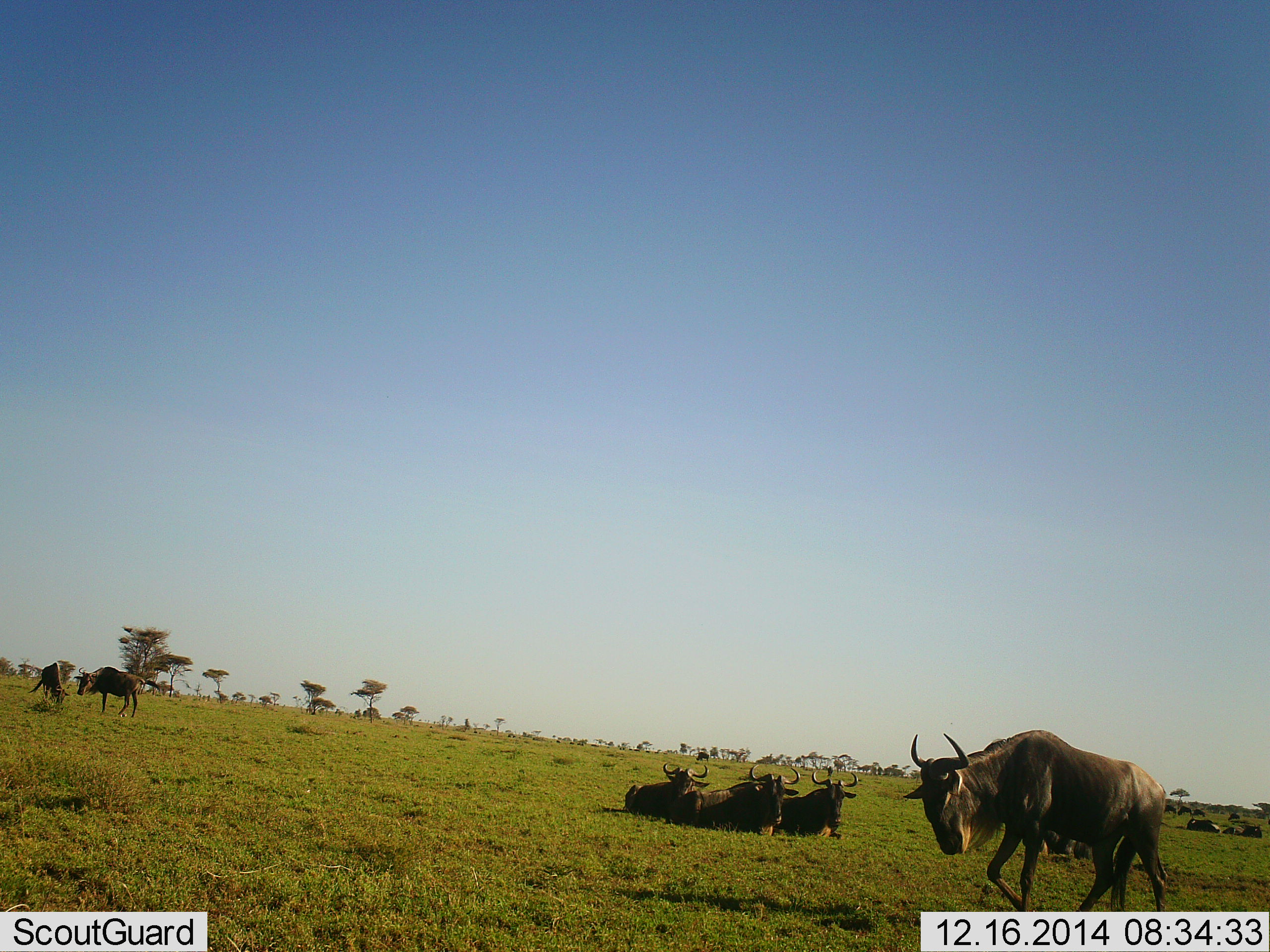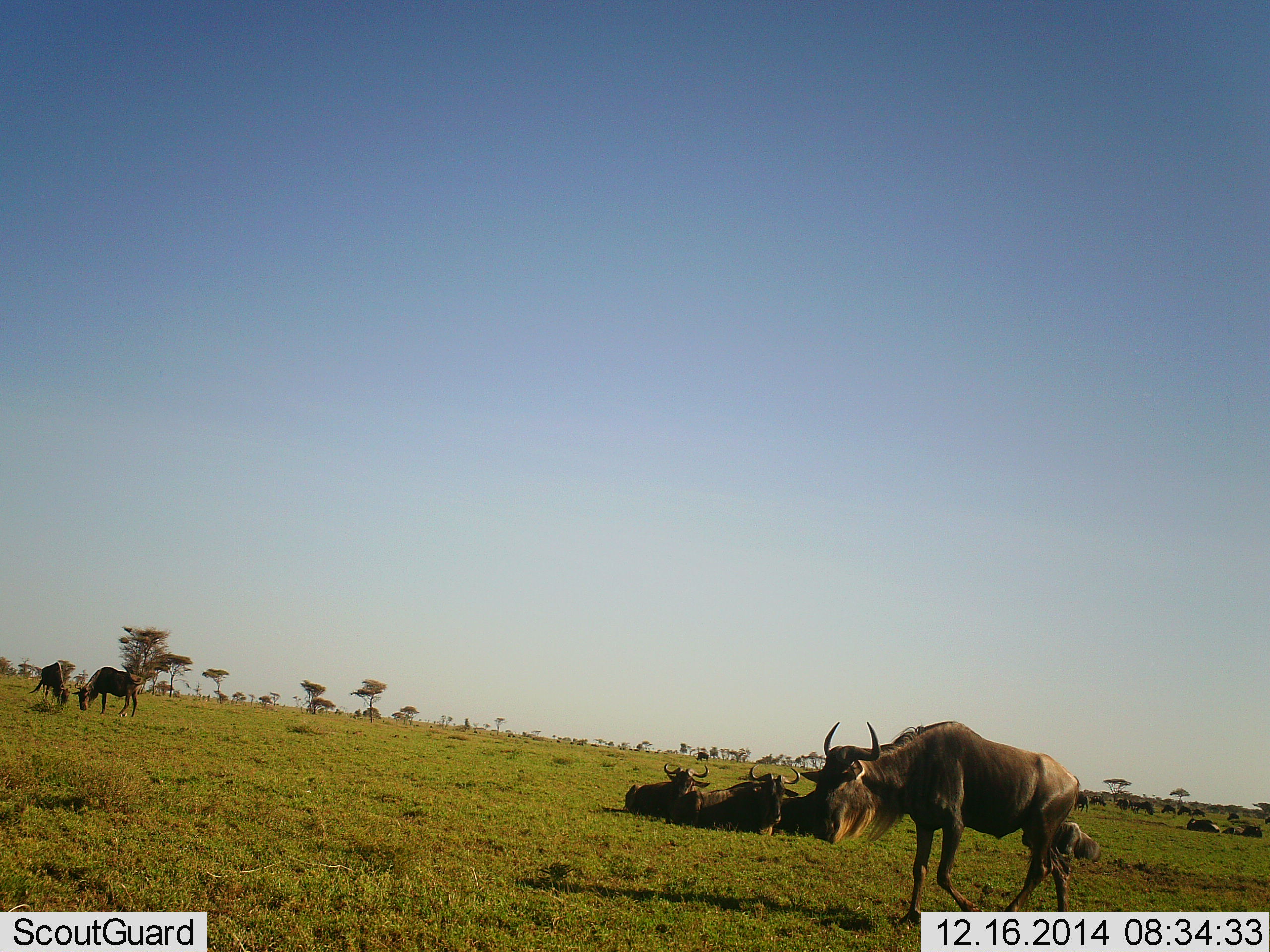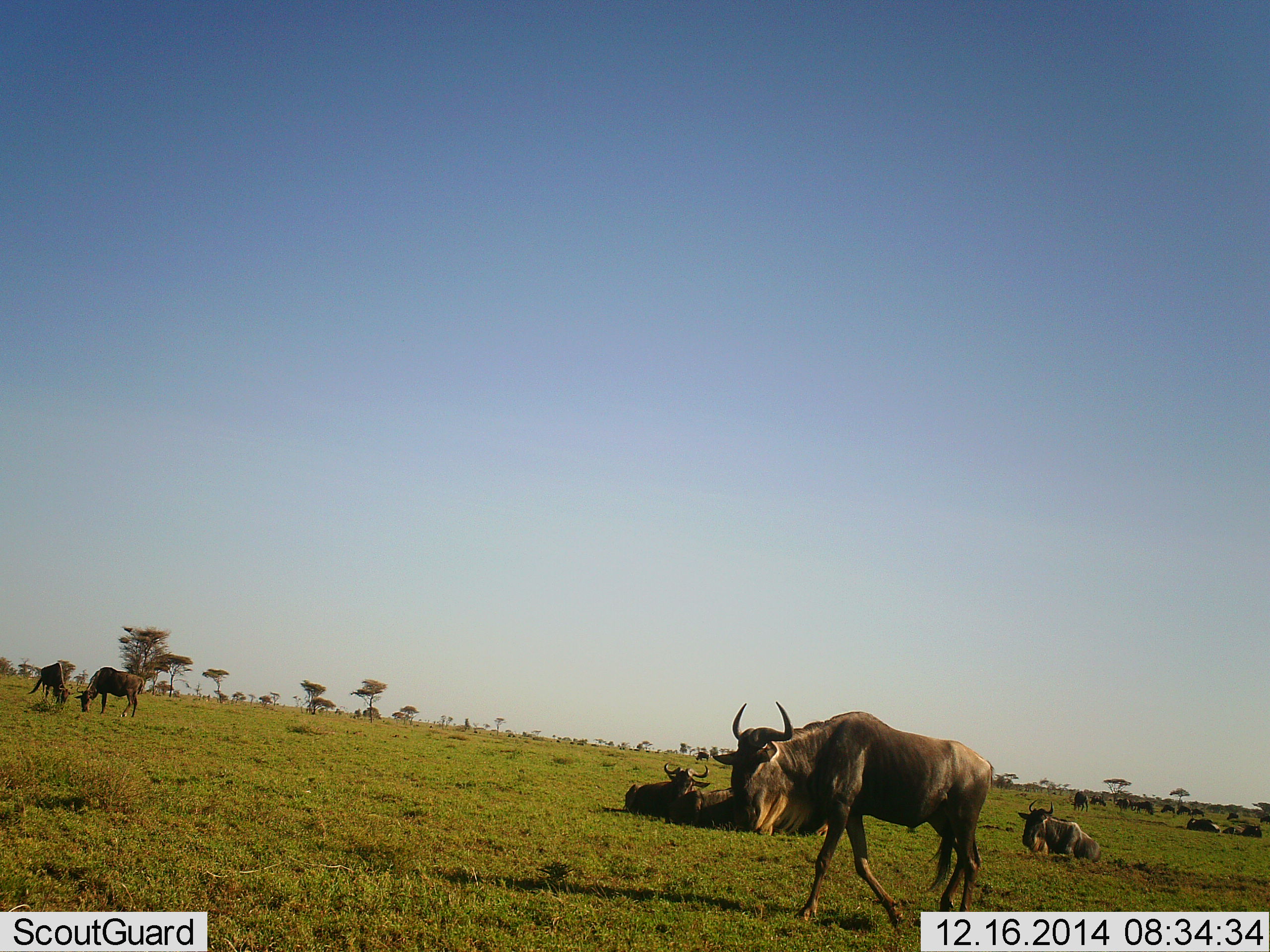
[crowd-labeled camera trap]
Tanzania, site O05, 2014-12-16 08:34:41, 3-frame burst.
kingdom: Animalia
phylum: Chordata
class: Mammalia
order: Artiodactyla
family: Bovidae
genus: Connochaetes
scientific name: Connochaetes taurinus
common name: blue wildebeest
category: wildebeest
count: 11-50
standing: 40%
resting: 100%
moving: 80%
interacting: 10%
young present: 0%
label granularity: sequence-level